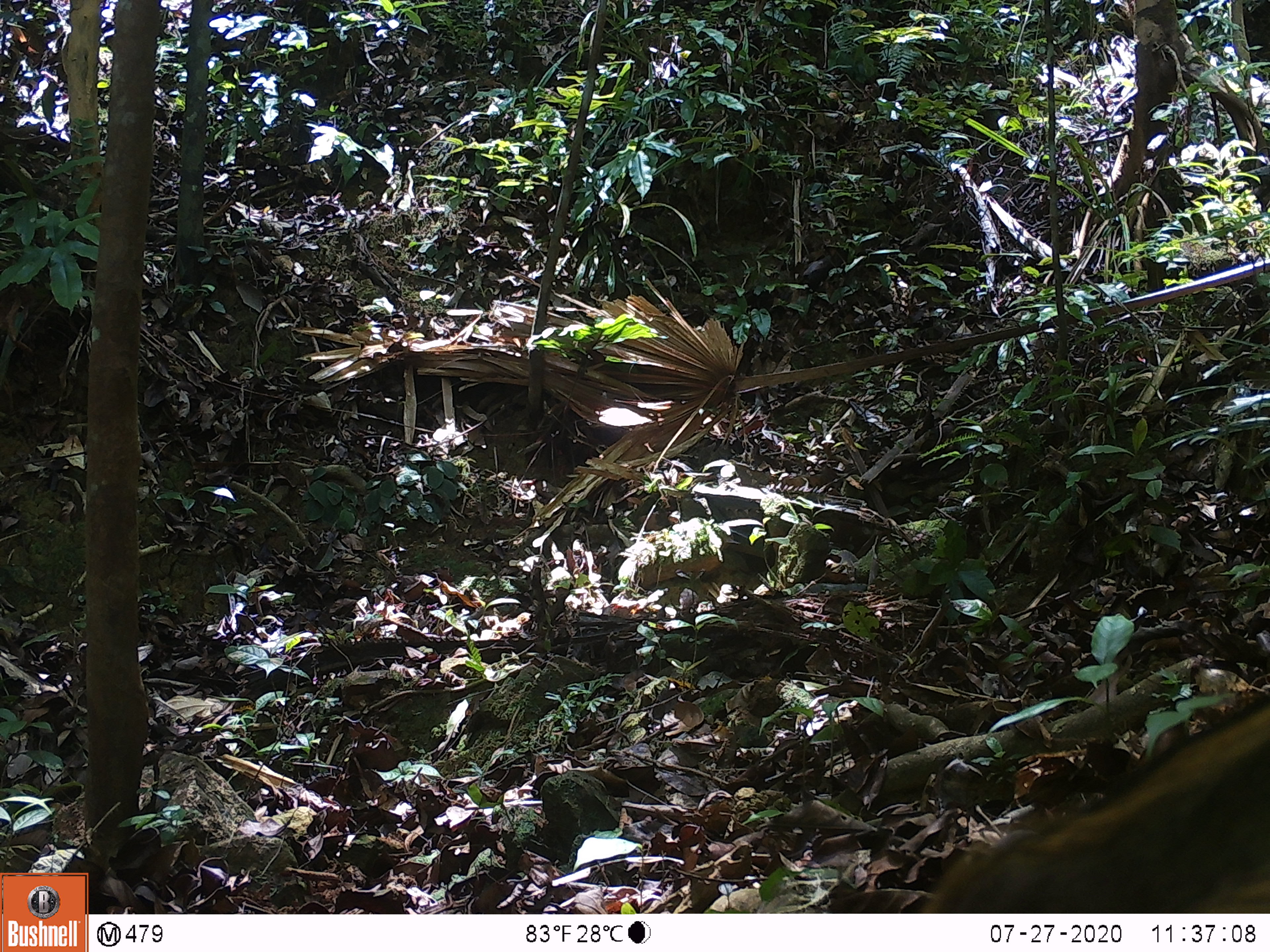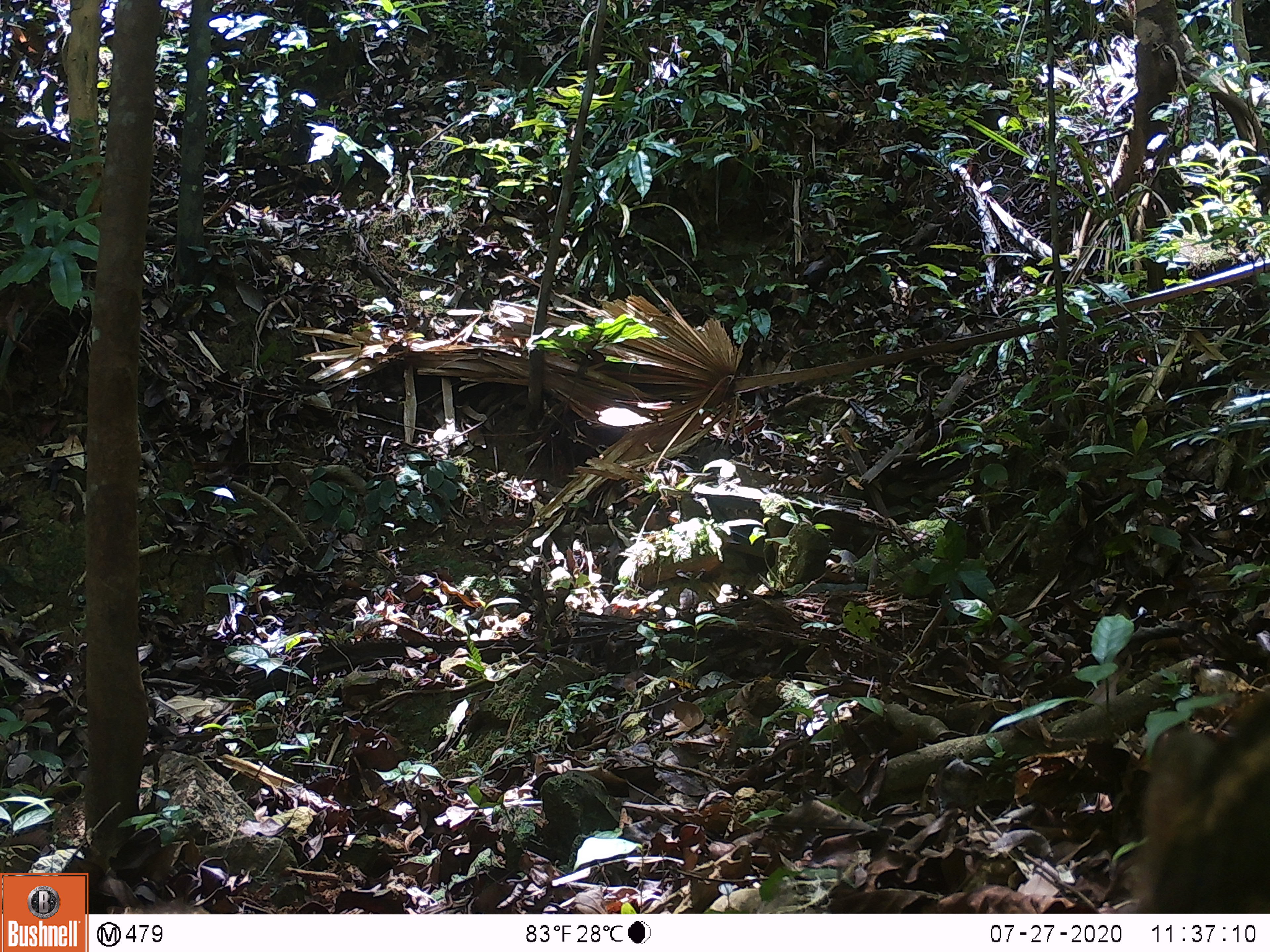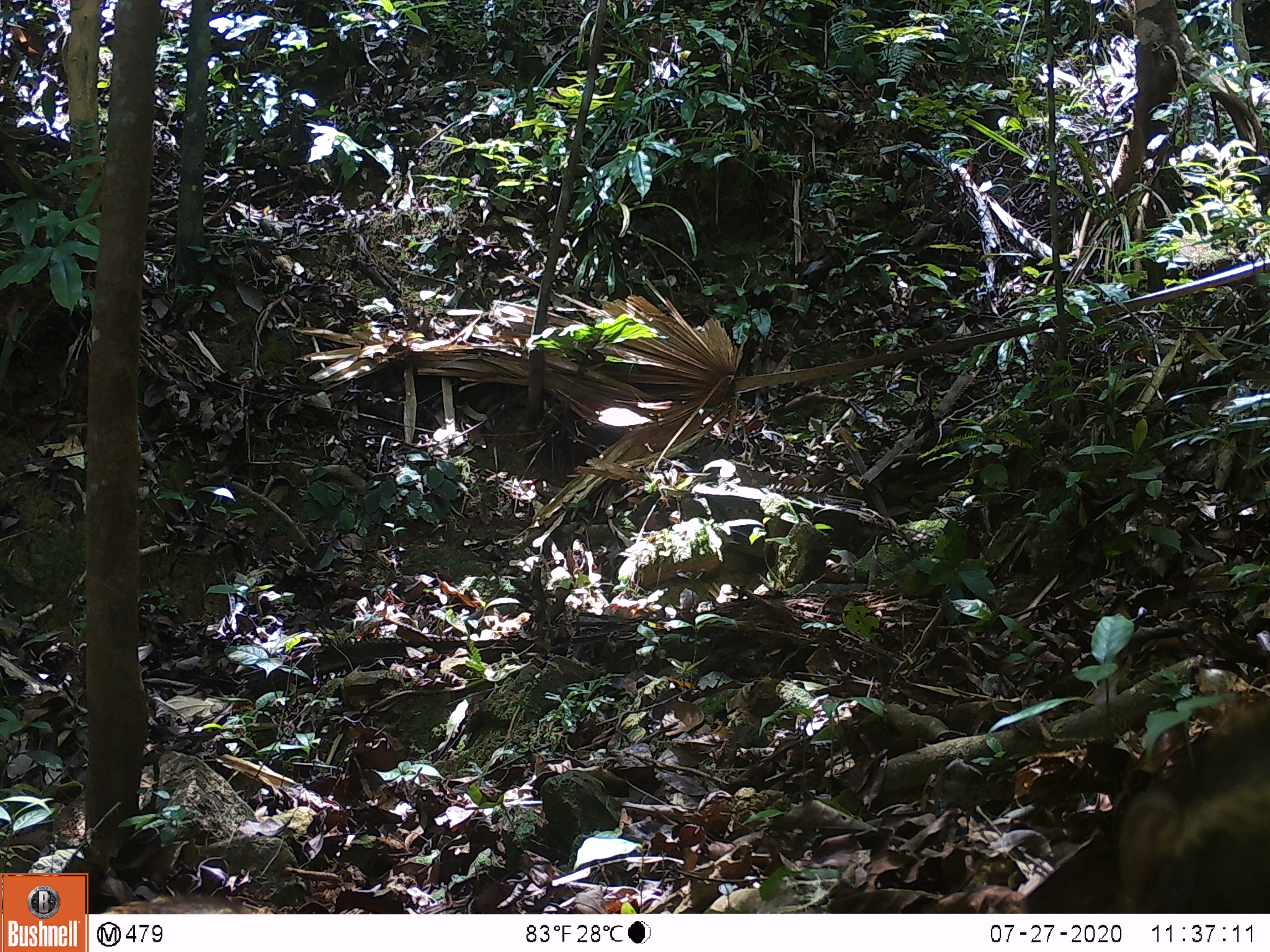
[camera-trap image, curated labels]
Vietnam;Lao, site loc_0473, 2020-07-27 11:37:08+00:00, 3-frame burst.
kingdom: Animalia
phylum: Chordata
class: Mammalia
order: Artiodactyla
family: Suidae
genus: Sus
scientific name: Sus scrofa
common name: eurasian wild pig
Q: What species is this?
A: Eurasian wild pig (Sus scrofa).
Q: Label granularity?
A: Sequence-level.